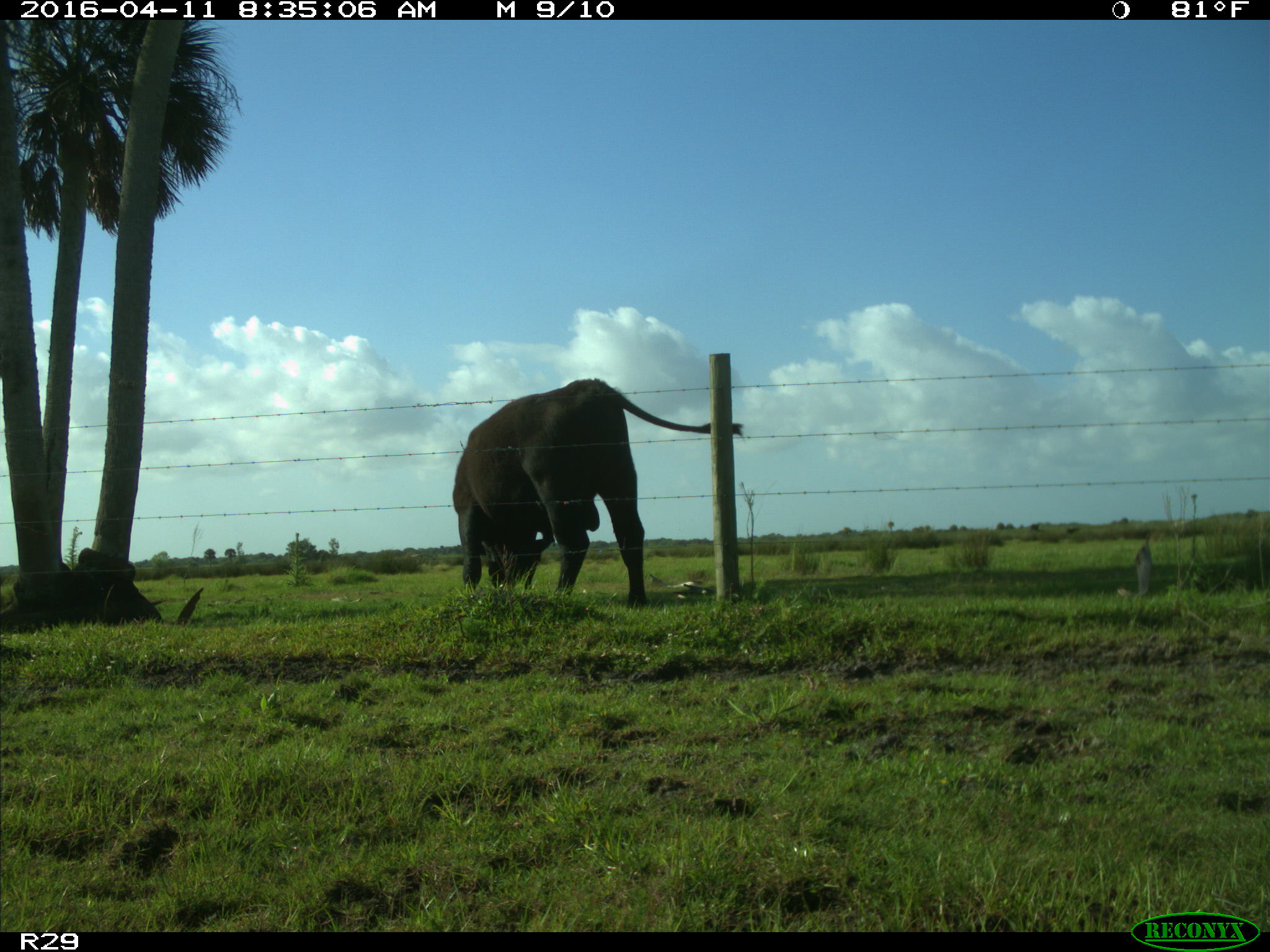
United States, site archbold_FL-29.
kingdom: Animalia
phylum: Chordata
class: Mammalia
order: Artiodactyla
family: Bovidae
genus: Bos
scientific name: Bos taurus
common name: domestic cow